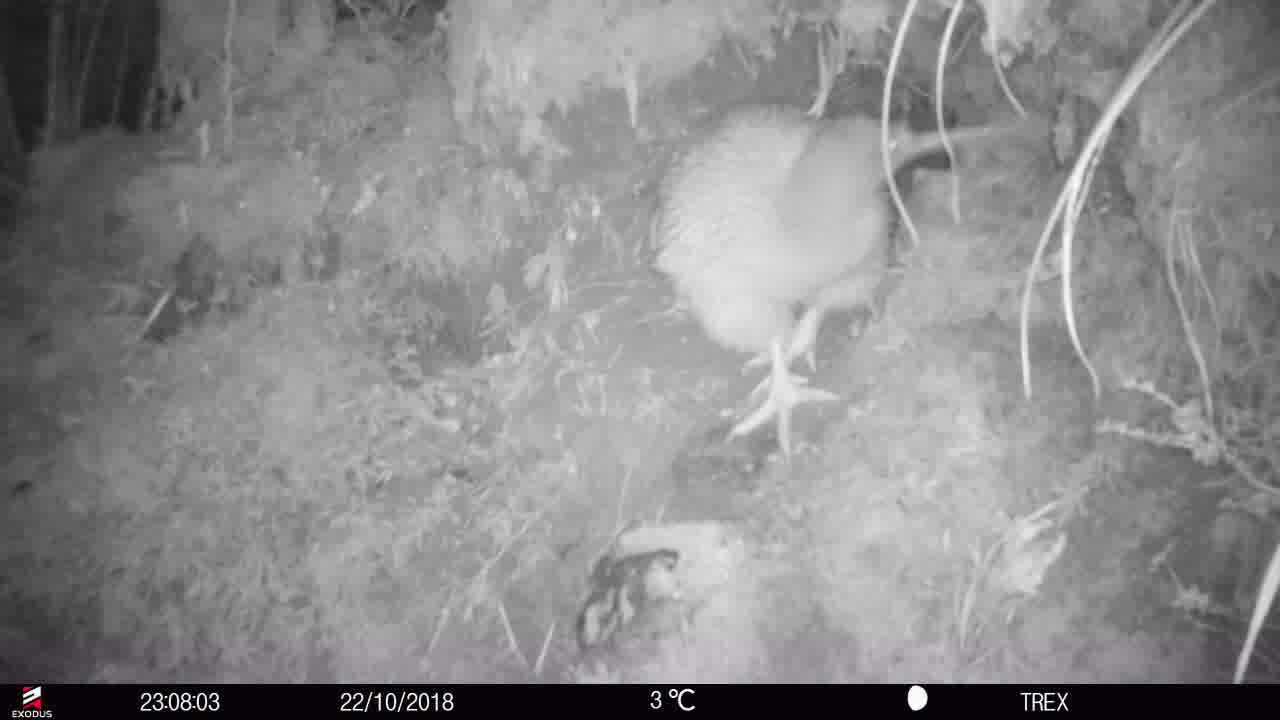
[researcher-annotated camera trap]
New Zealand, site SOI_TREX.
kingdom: Animalia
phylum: Chordata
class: Aves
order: Apterygiformes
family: Apterygidae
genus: Apteryx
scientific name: Apteryx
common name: kiwi